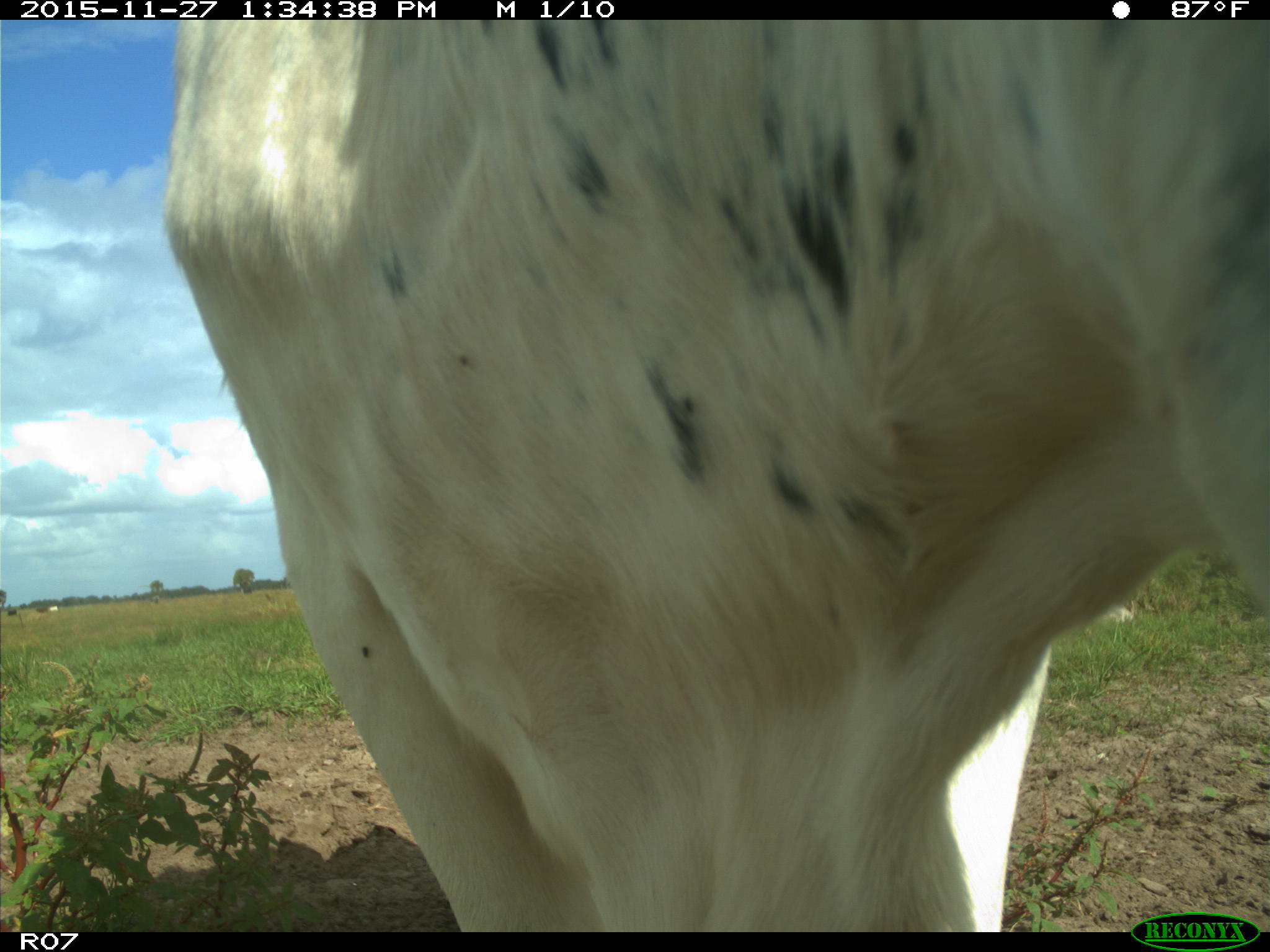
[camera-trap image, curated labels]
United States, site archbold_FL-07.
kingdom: Animalia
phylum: Chordata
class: Mammalia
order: Artiodactyla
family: Bovidae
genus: Bos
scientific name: Bos taurus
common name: domestic cow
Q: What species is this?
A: Bos taurus (domestic cow).